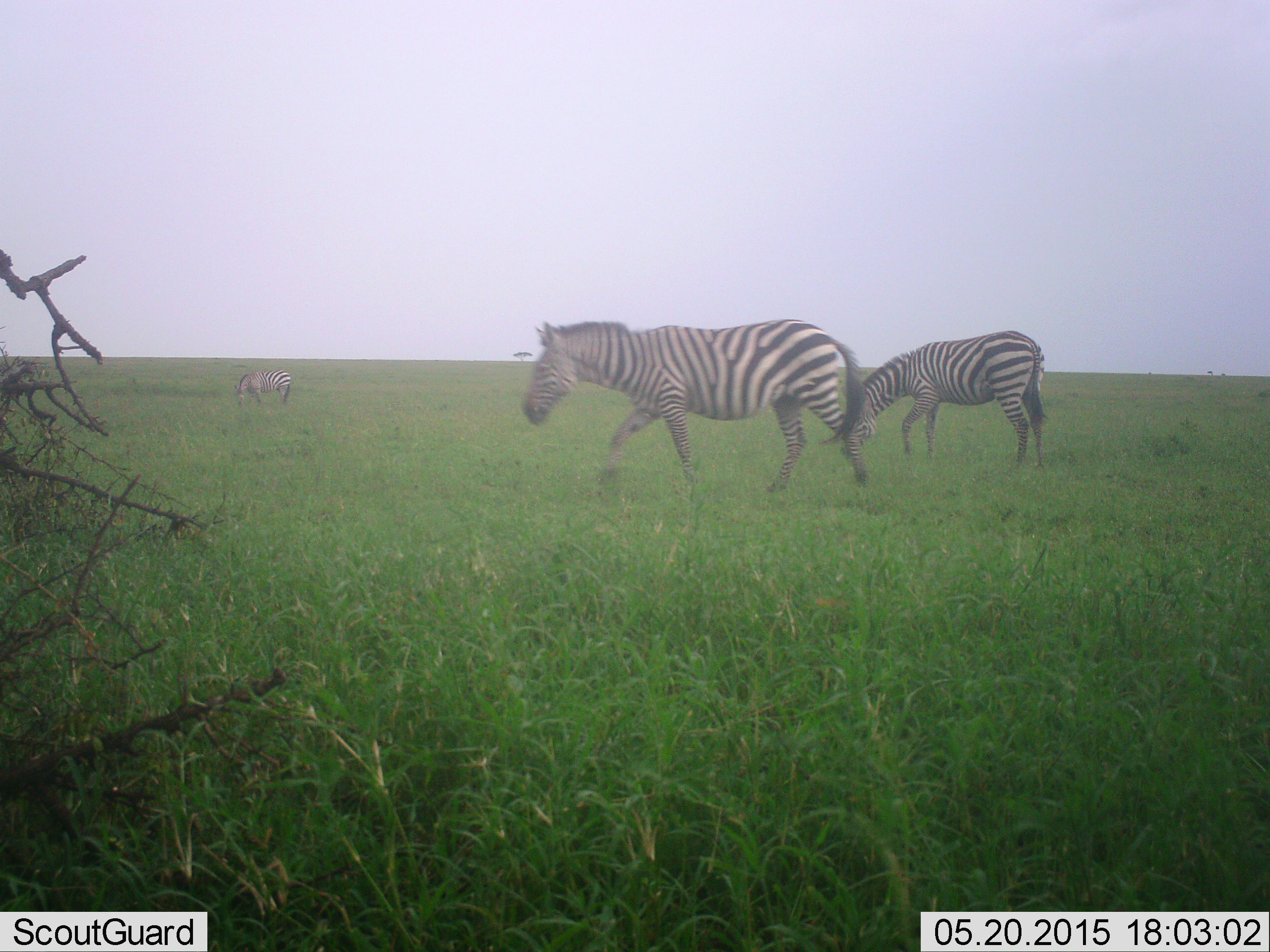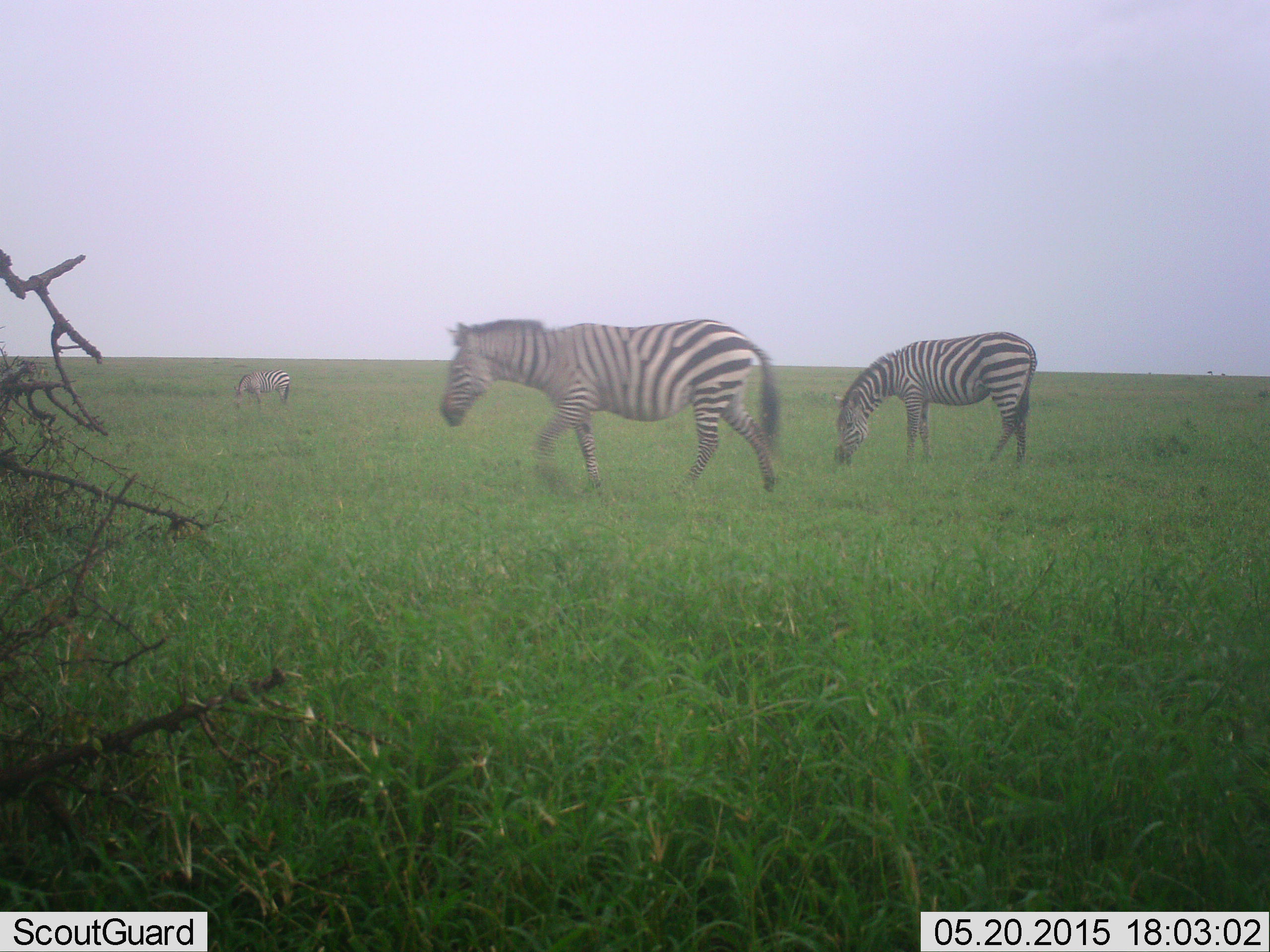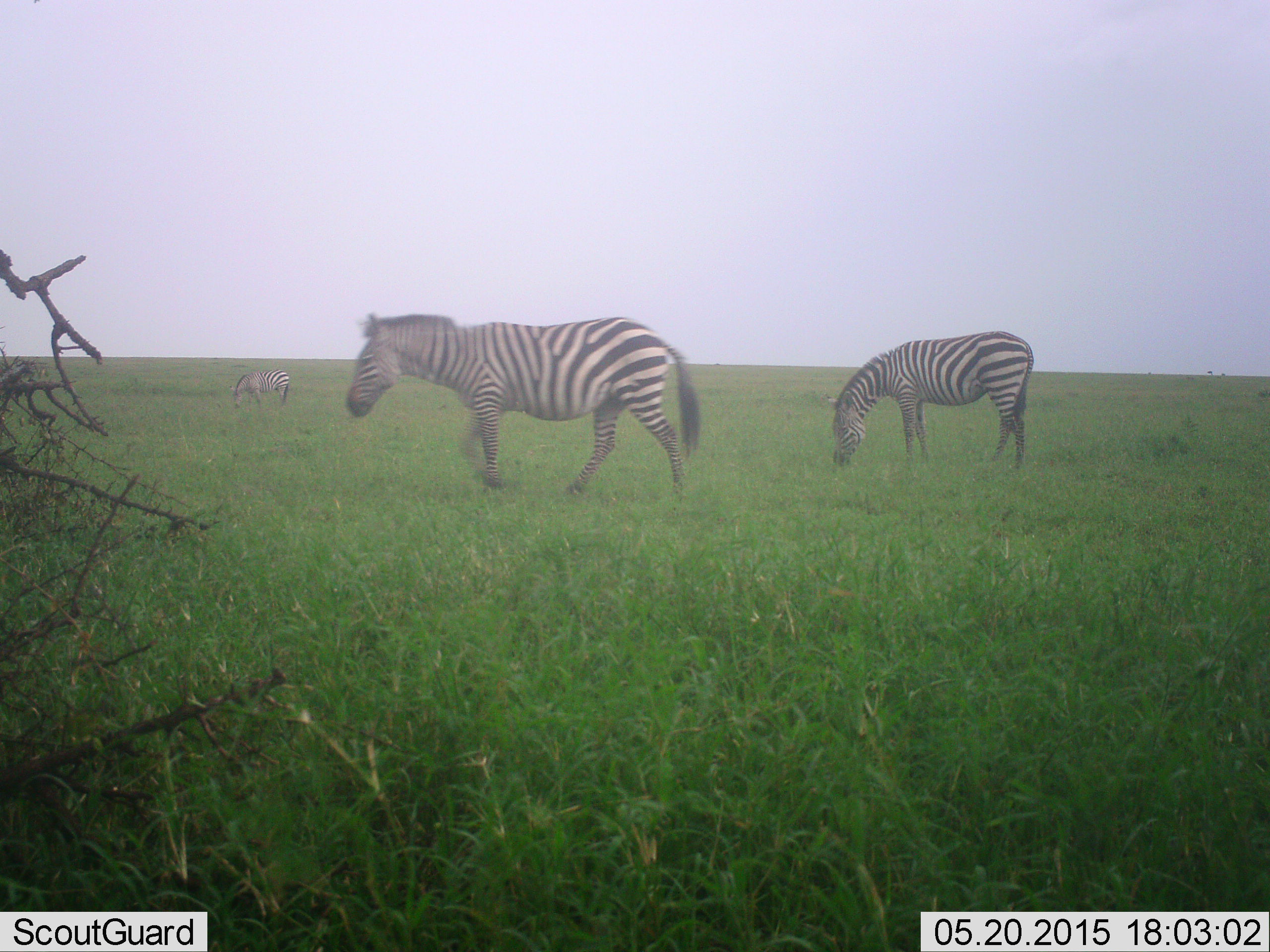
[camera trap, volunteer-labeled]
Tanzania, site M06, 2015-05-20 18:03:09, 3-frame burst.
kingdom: Animalia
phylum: Chordata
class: Mammalia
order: Perissodactyla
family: Equidae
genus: Equus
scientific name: Equus quagga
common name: plains zebra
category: zebra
Zebra (plains zebra) (Equus quagga), count 3. Behavior (volunteer vote fractions): standing 40%, resting 0%, moving 70%, interacting 0%. Young present (vote fraction): 0%. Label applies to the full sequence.